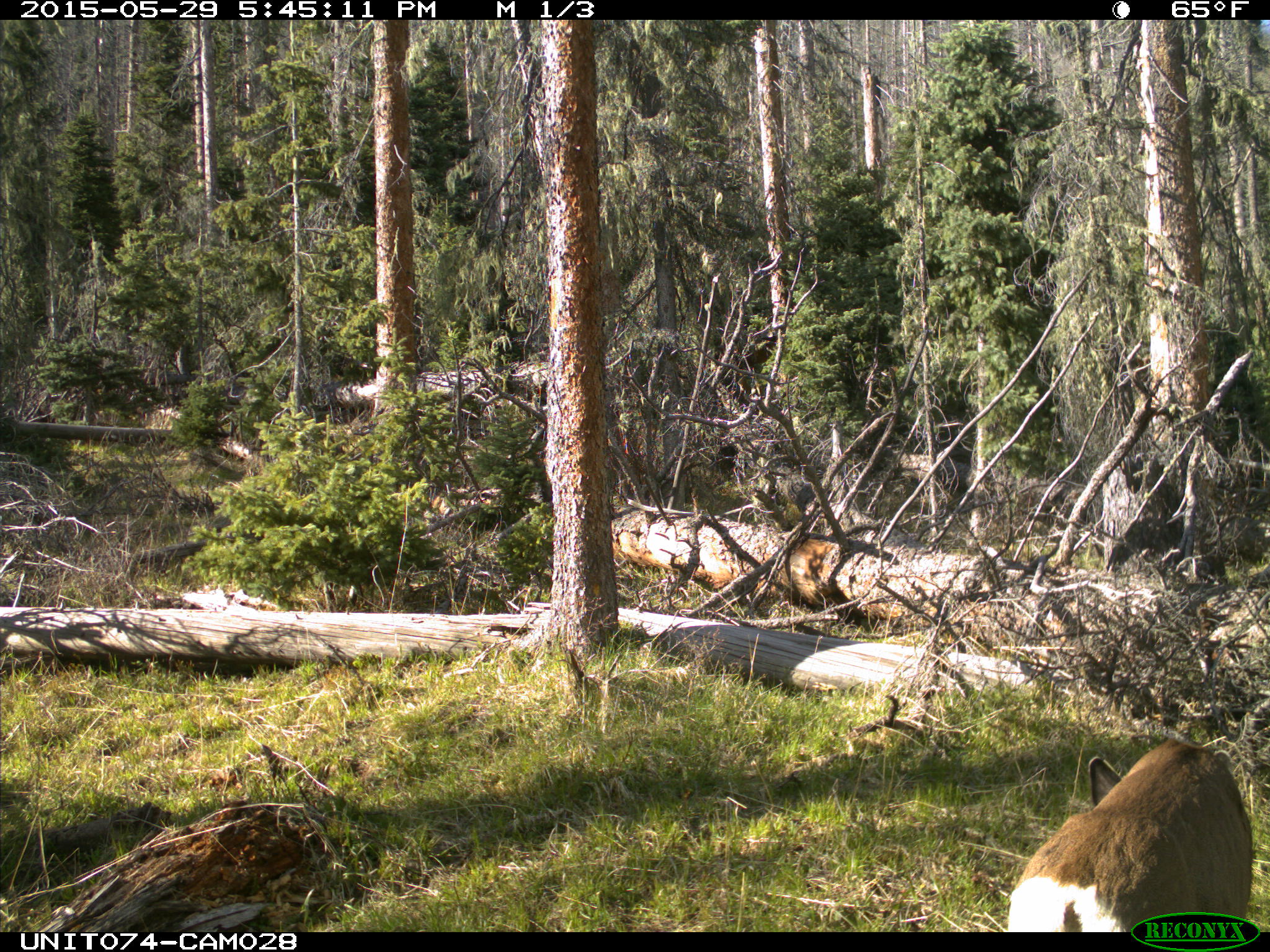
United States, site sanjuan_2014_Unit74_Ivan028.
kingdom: Animalia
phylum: Chordata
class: Mammalia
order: Artiodactyla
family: Cervidae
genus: Odocoileus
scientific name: Odocoileus hemionus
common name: mule deer